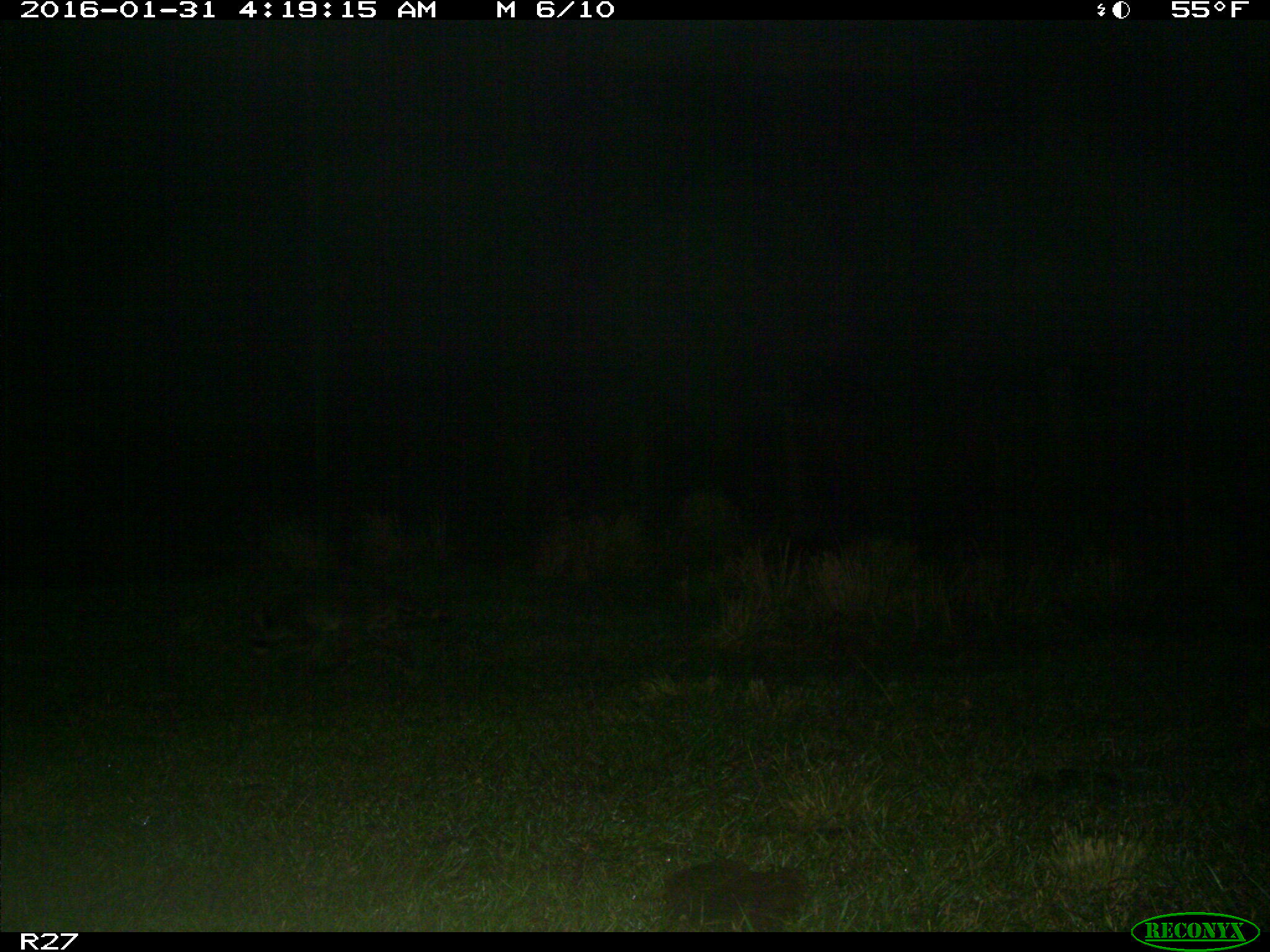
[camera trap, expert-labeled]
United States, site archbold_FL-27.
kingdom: Animalia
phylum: Chordata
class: Mammalia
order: Carnivora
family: Procyonidae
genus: Procyon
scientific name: Procyon lotor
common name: common raccoon